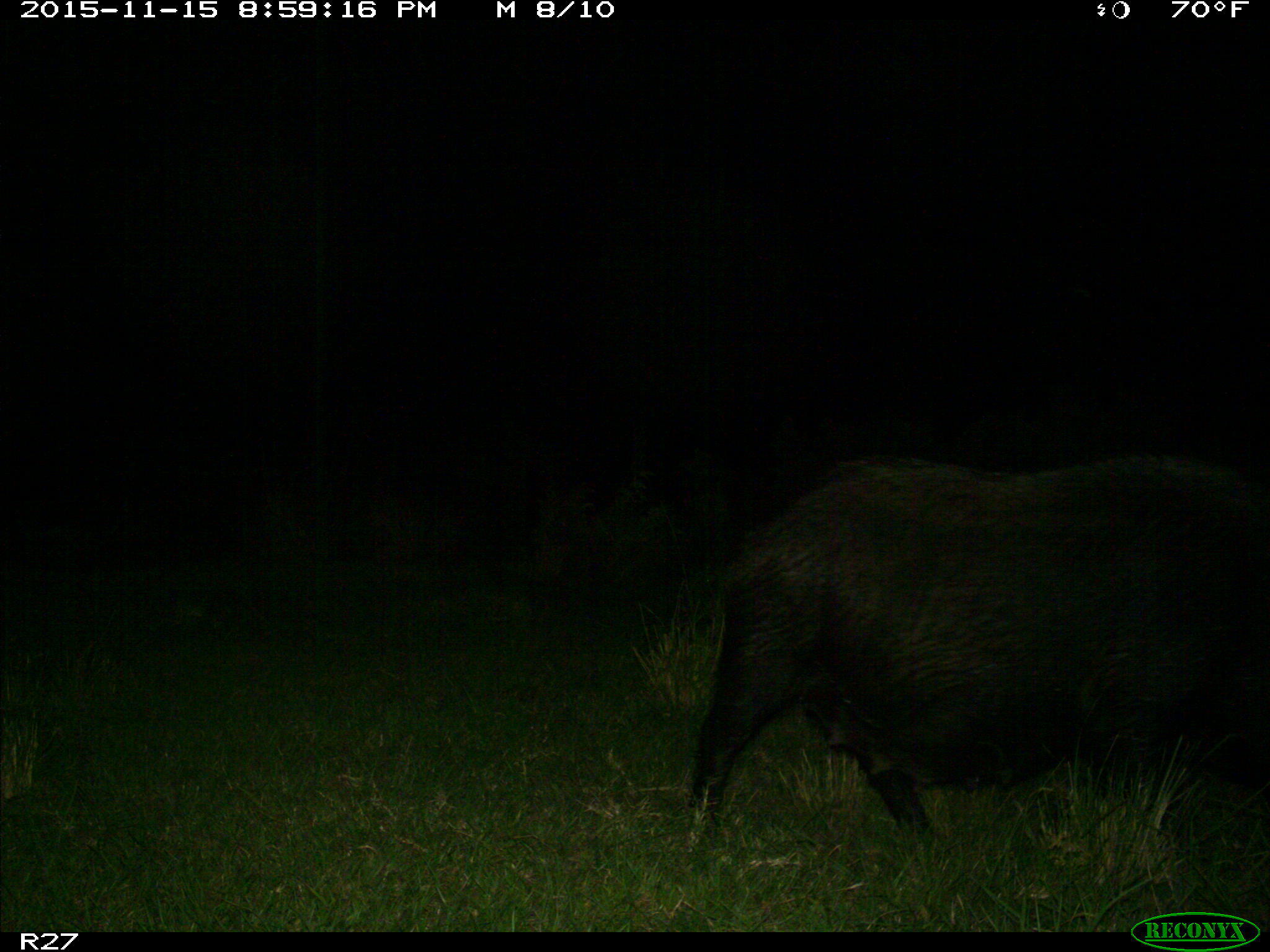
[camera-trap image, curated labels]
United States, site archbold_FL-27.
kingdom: Animalia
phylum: Chordata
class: Mammalia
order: Artiodactyla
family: Suidae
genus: Sus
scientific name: Sus scrofa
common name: wild boar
Sus scrofa (wild boar).